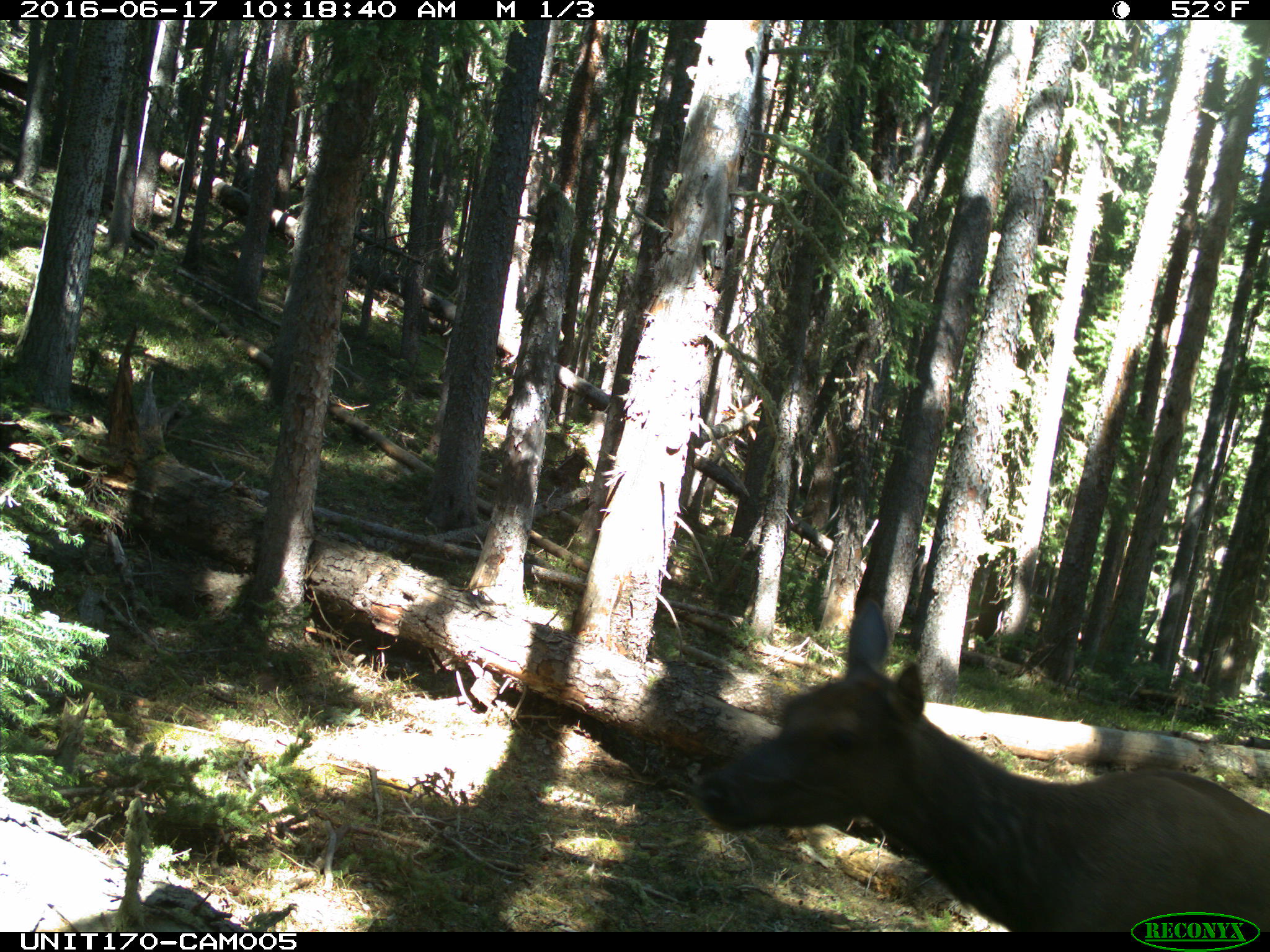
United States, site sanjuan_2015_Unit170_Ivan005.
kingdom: Animalia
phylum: Chordata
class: Mammalia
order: Artiodactyla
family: Cervidae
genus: Cervus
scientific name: Cervus elaphus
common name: red deer